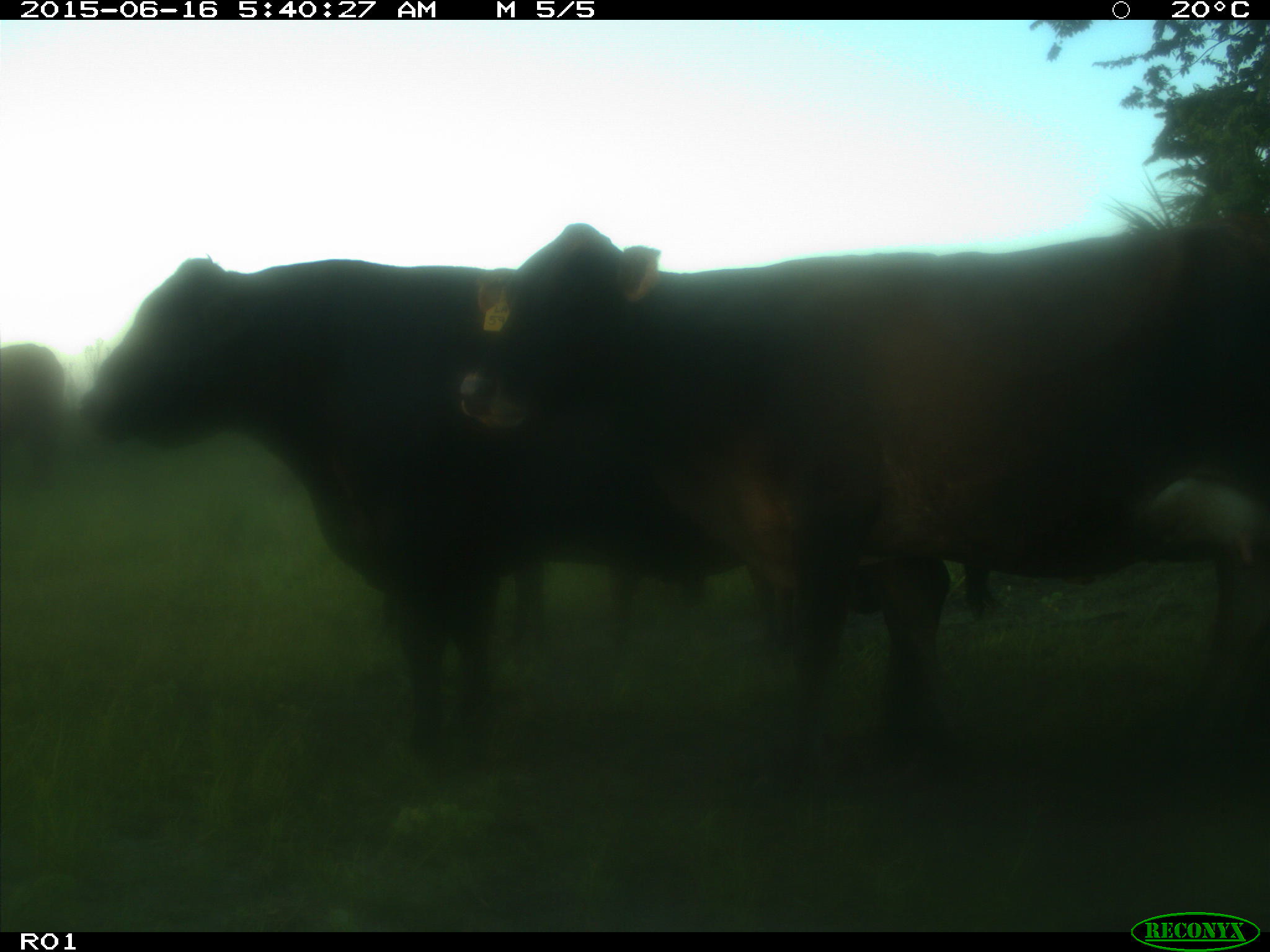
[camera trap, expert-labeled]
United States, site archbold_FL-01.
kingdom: Animalia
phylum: Chordata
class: Mammalia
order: Artiodactyla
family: Bovidae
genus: Bos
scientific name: Bos taurus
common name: domestic cow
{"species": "Bos taurus (domestic cow)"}